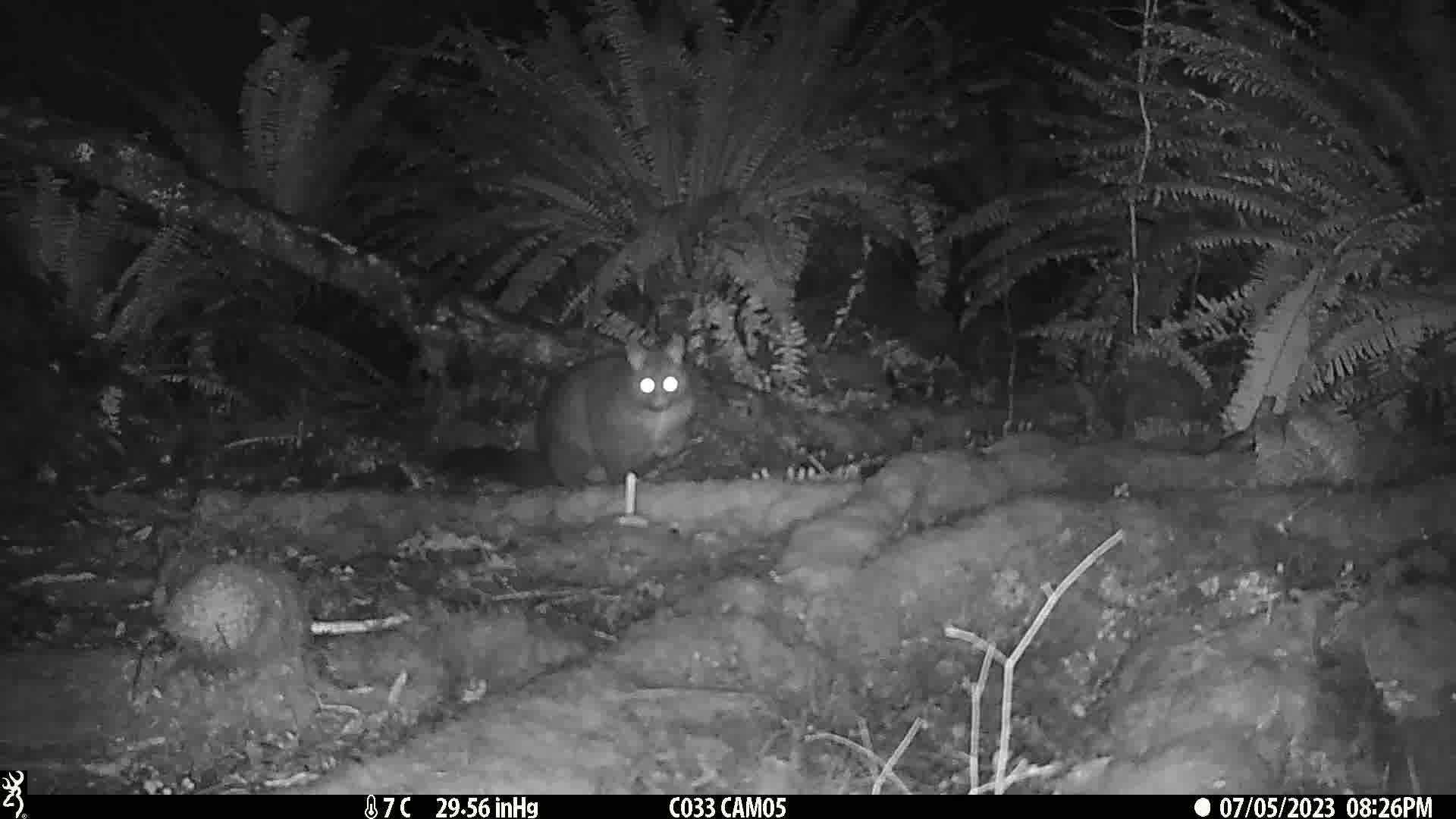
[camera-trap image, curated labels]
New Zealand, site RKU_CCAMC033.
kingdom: Animalia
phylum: Chordata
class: Mammalia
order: Diprotodontia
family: Phalangeridae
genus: Trichosurus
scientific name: Trichosurus vulpecula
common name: common brushtail possum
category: possum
Possum (common brushtail possum) (Trichosurus vulpecula).